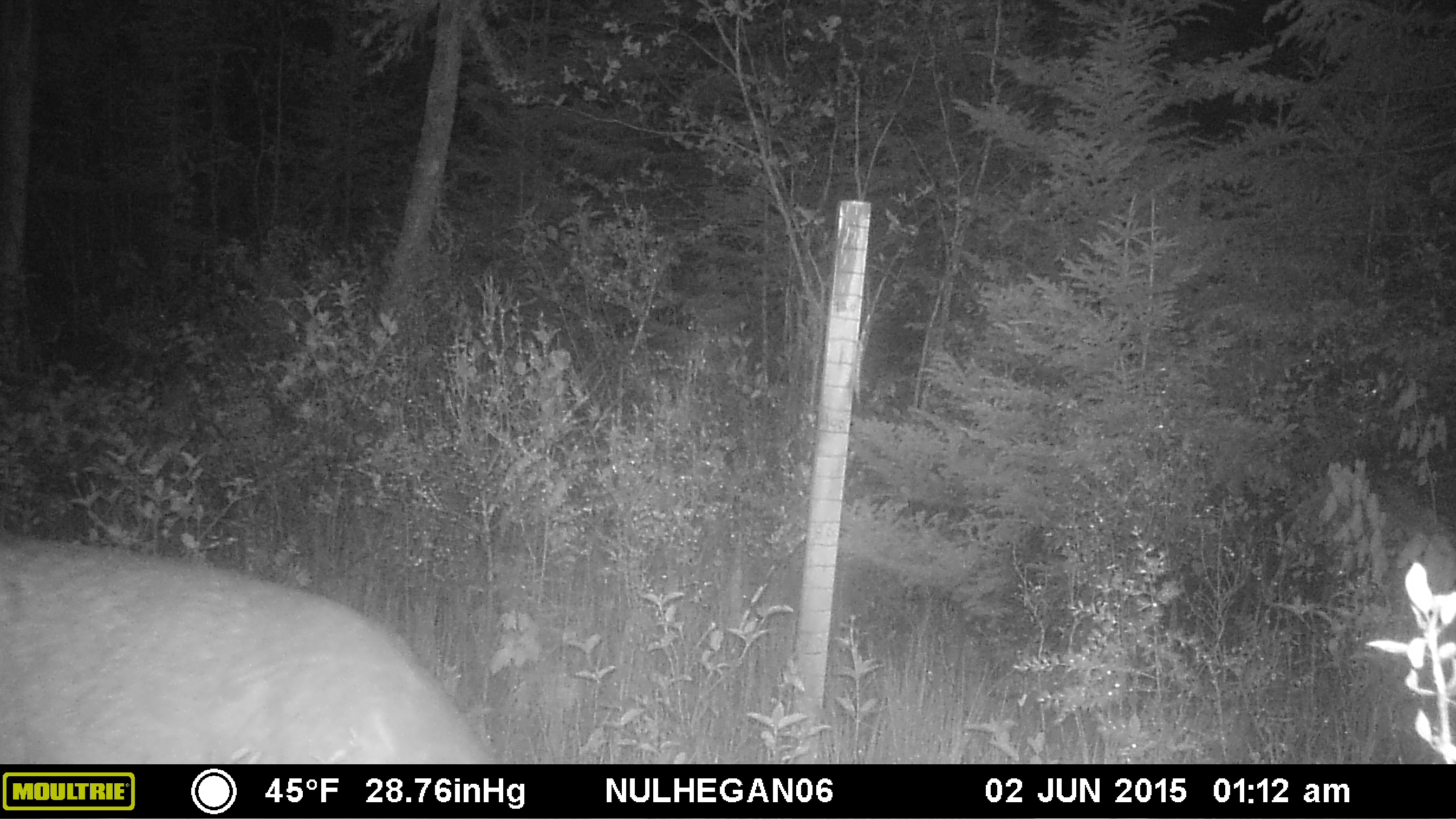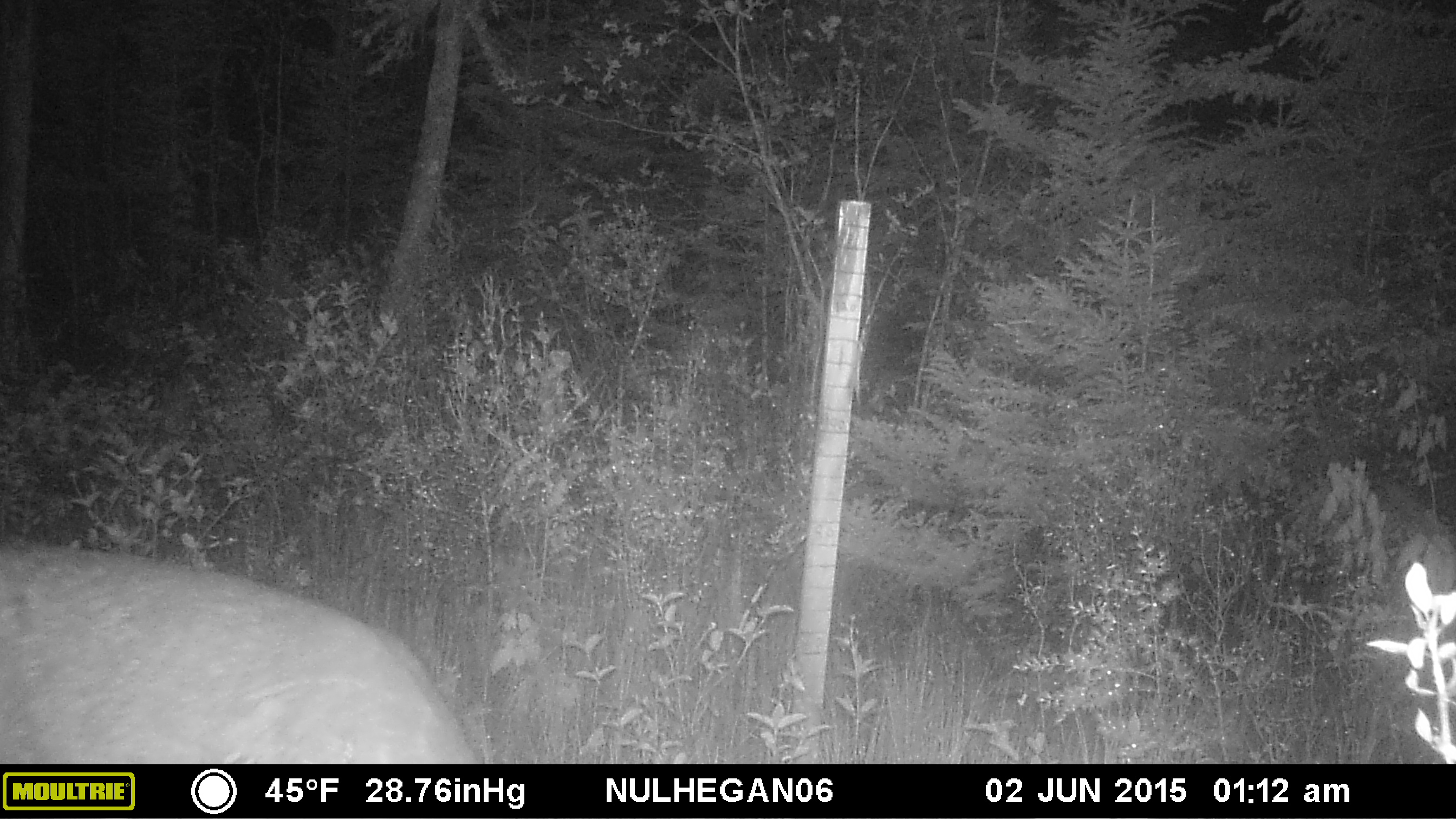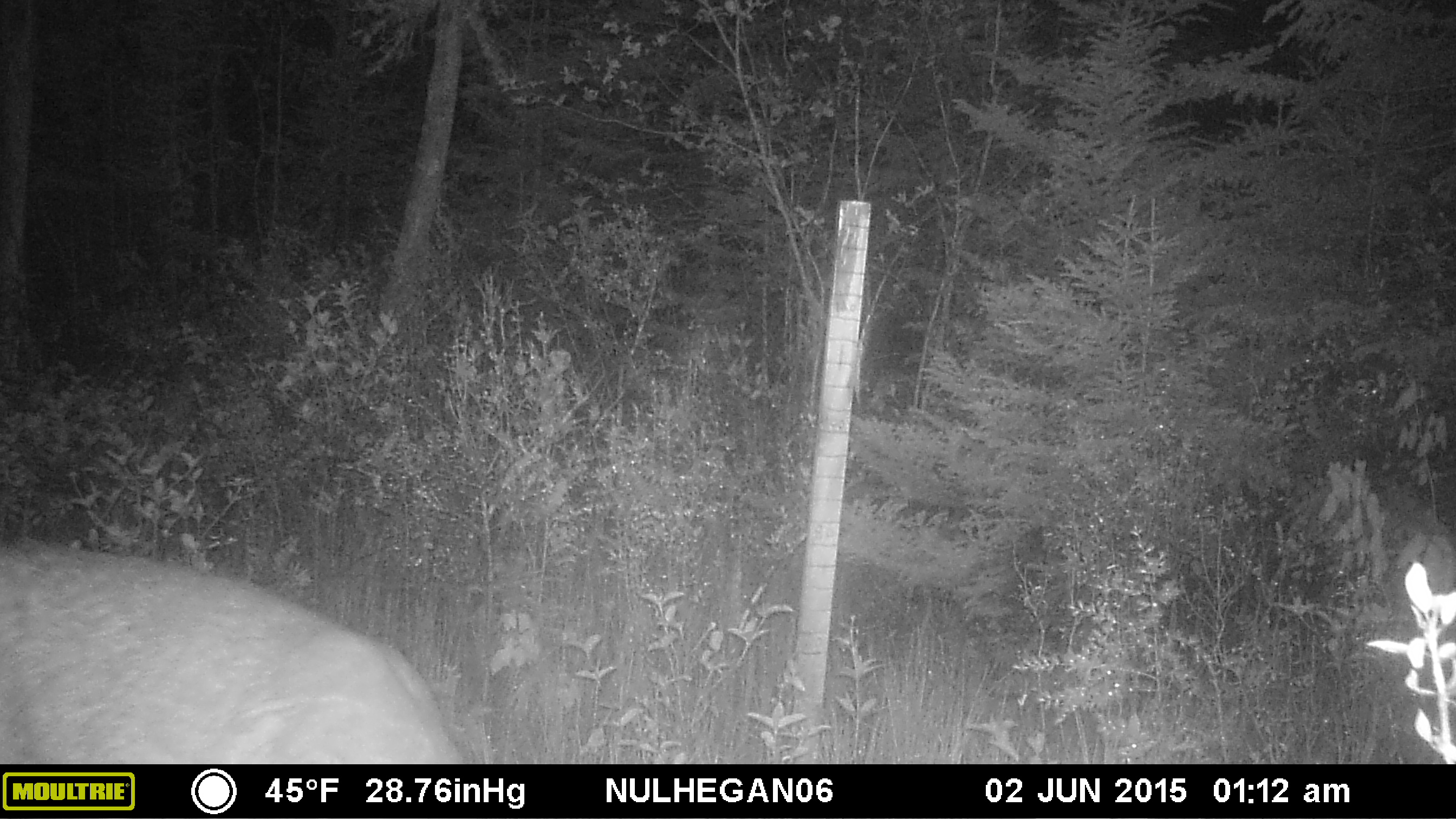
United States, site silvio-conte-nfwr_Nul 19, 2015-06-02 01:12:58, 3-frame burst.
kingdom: Animalia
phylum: Chordata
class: Mammalia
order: Artiodactyla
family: Cervidae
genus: Odocoileus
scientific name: Odocoileus virginianus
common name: white-tailed deer